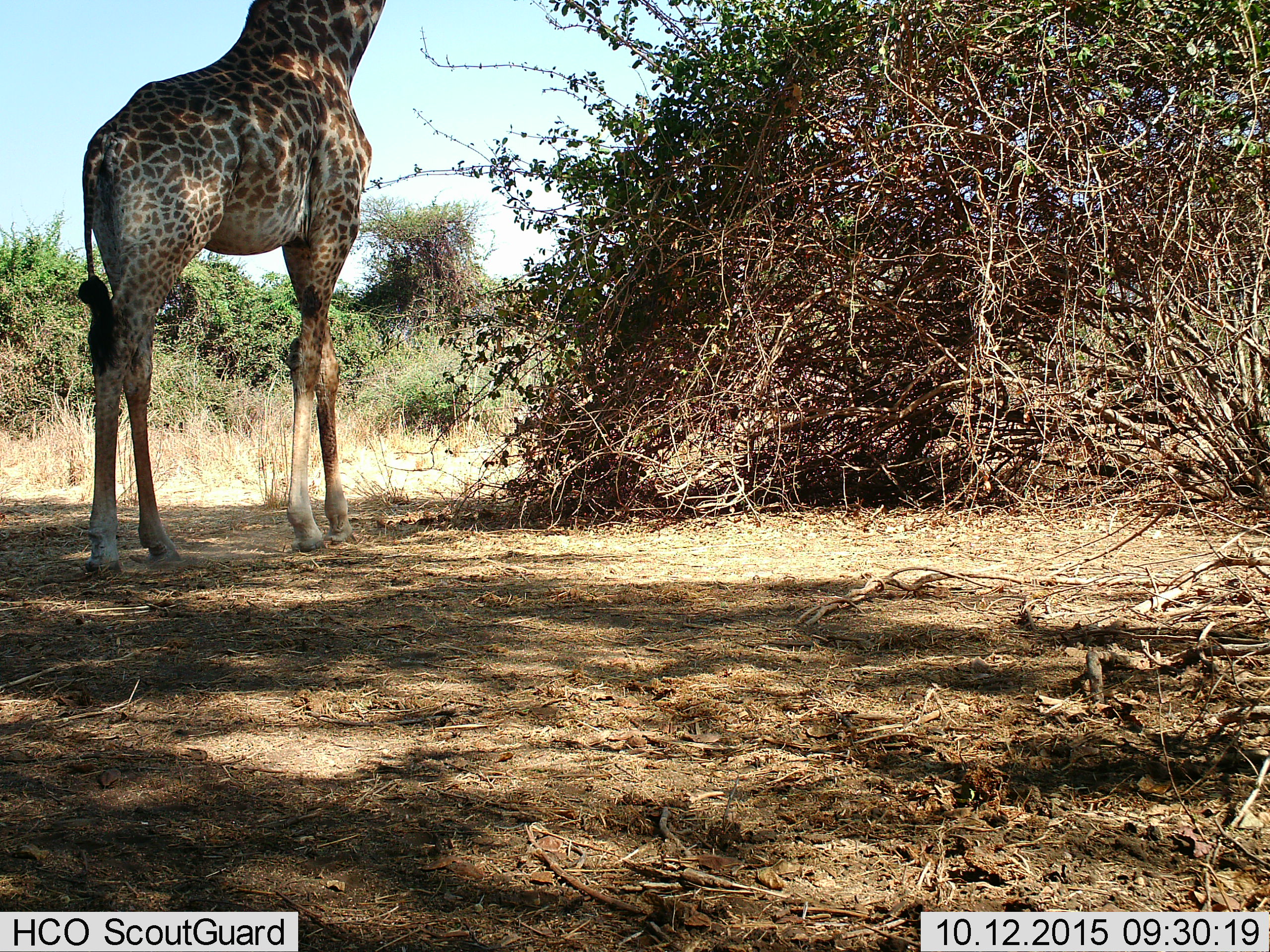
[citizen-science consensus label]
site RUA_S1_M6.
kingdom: Animalia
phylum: Chordata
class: Mammalia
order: Artiodactyla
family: Giraffidae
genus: Giraffa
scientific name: Giraffa camelopardalis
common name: giraffe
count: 1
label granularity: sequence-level